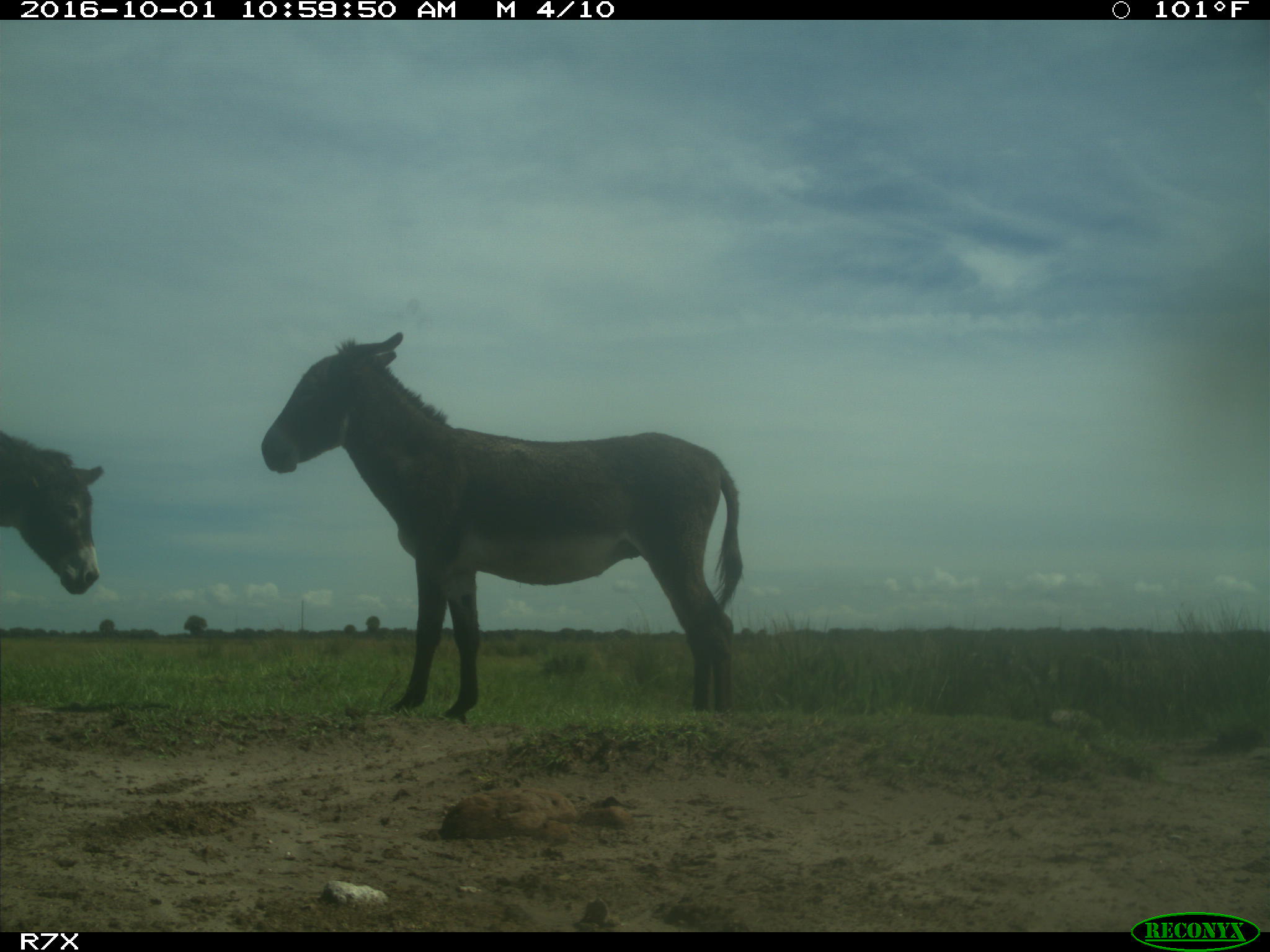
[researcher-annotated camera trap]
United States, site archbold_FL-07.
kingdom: Animalia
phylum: Chordata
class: Mammalia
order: Perissodactyla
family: Equidae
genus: Equus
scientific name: Equus africanus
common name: african wild ass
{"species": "Equus africanus (african wild ass)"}